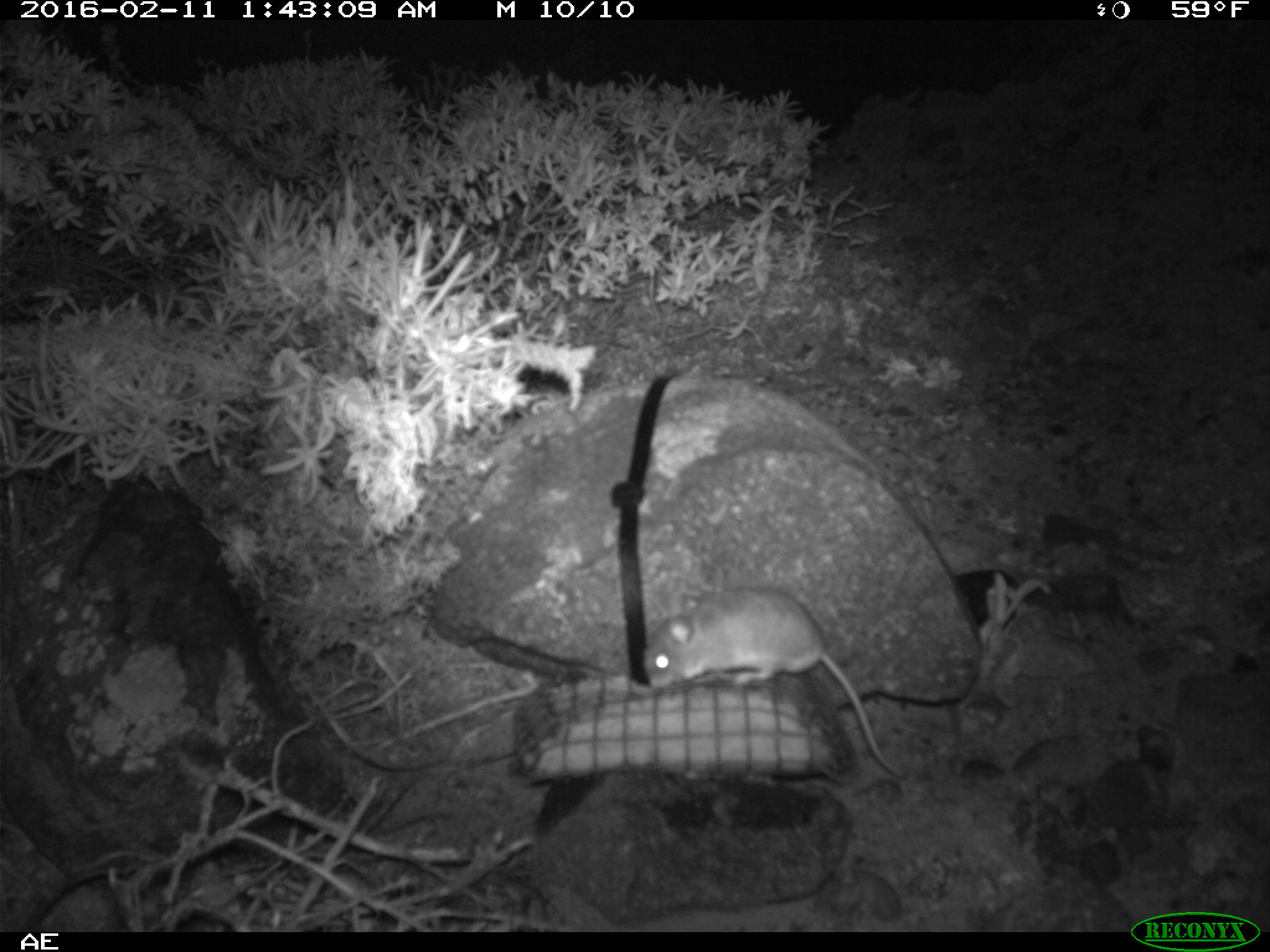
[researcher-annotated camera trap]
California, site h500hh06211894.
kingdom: Animalia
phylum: Chordata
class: Mammalia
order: Rodentia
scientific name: Rodentia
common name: rodent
Rodent (Rodentia).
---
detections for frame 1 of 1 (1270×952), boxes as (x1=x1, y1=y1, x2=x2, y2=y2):
rodent: (x1=640, y1=588, x2=908, y2=779)